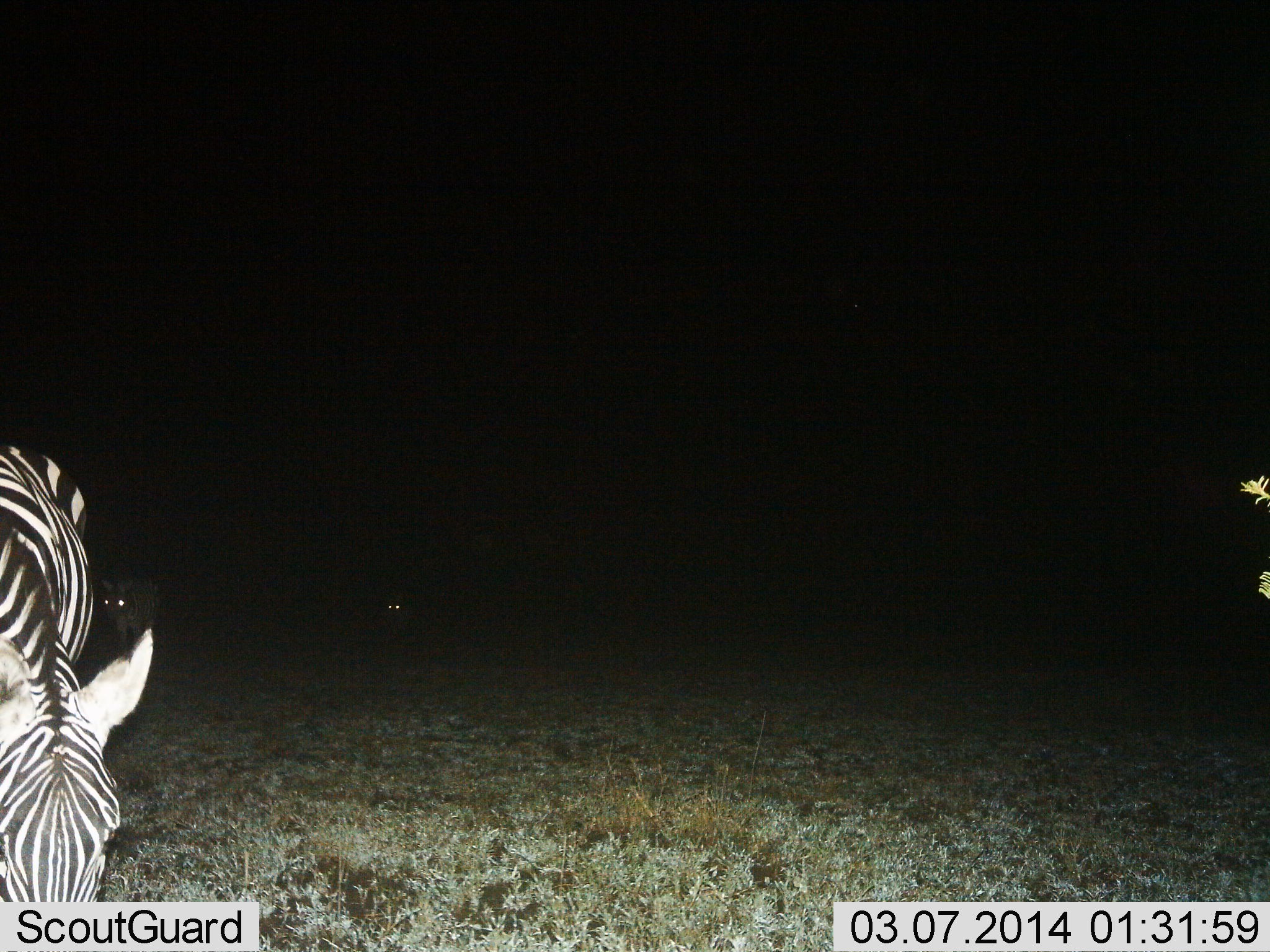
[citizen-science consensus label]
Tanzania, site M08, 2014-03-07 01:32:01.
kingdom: Animalia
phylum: Chordata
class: Mammalia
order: Perissodactyla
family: Equidae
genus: Equus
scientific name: Equus quagga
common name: plains zebra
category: zebra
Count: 1.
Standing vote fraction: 57%.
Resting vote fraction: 0%.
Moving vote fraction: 21%.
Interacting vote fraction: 0%.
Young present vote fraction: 0%.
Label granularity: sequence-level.